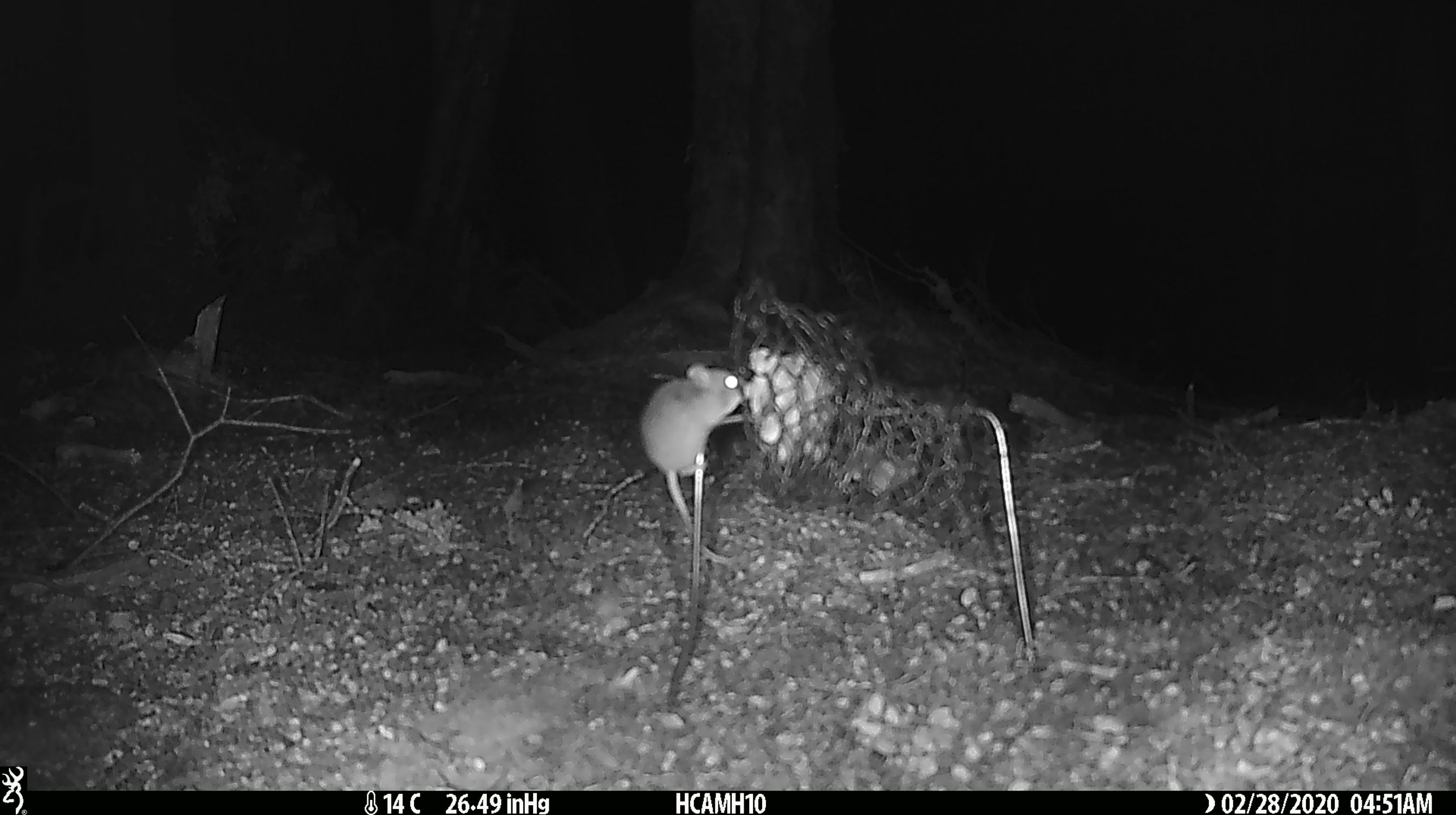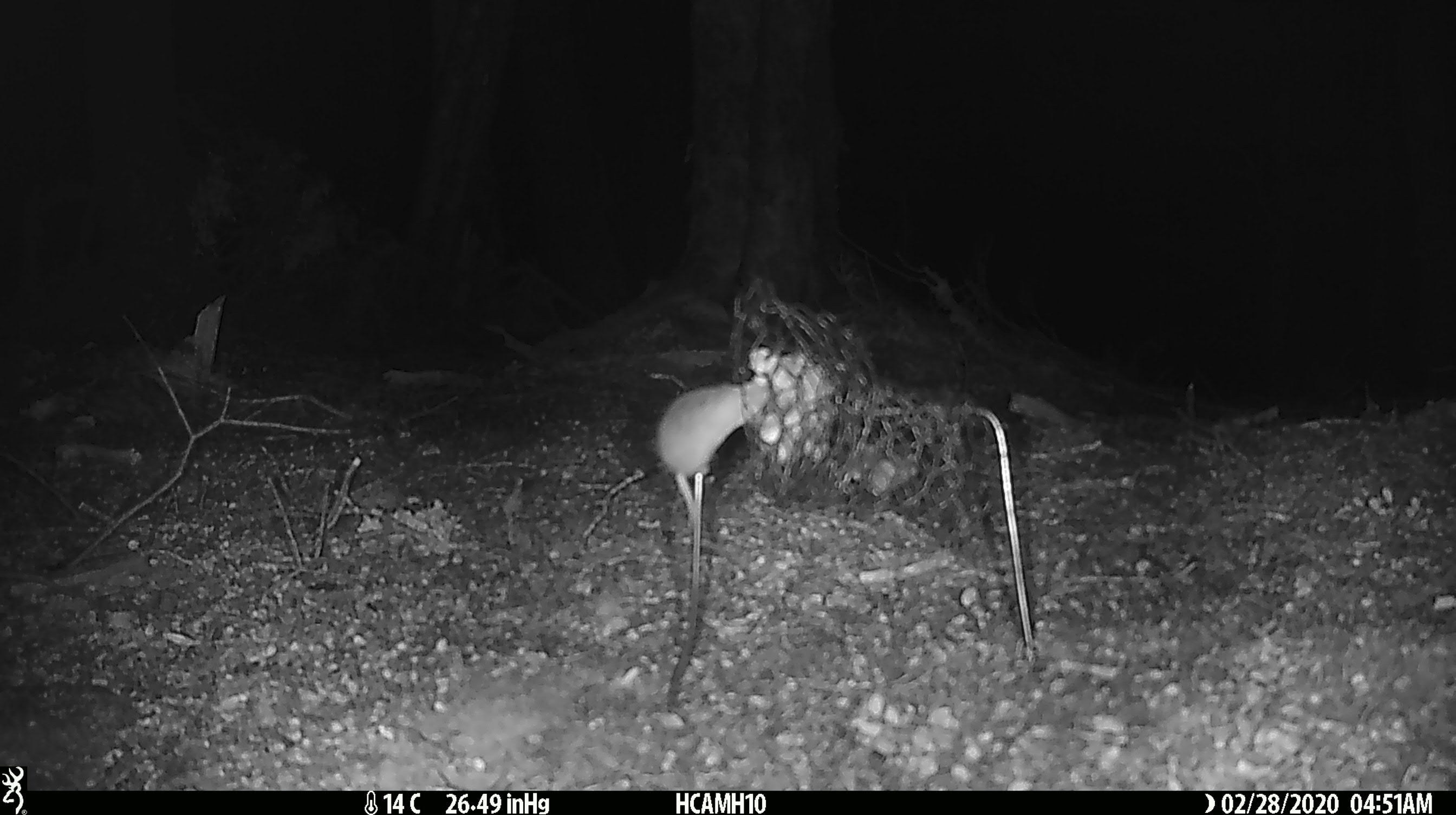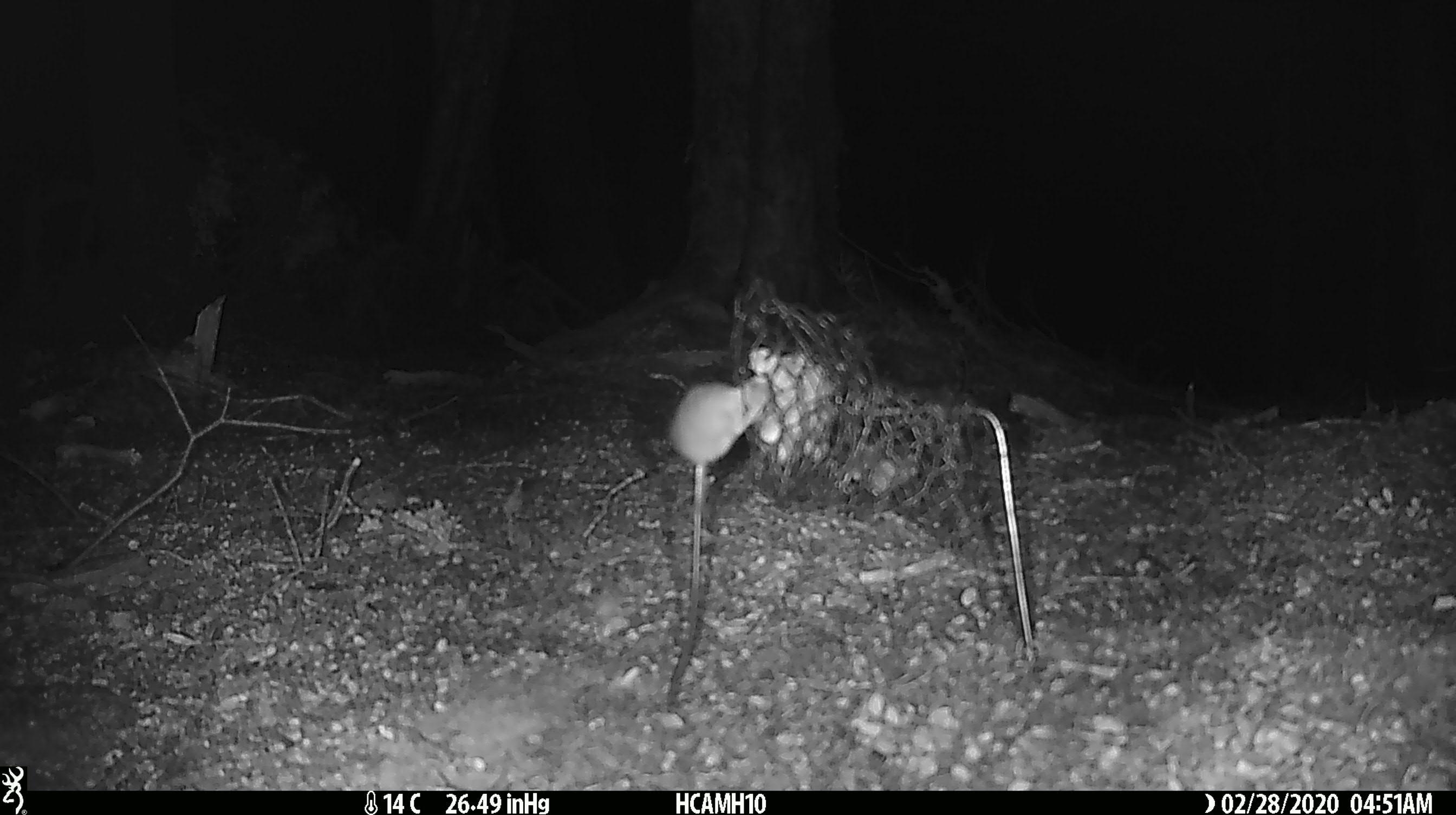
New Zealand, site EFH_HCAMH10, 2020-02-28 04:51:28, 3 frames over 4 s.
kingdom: Animalia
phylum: Chordata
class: Mammalia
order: Rodentia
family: Muridae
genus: Mus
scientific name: Mus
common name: mouse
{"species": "mouse (Mus)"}